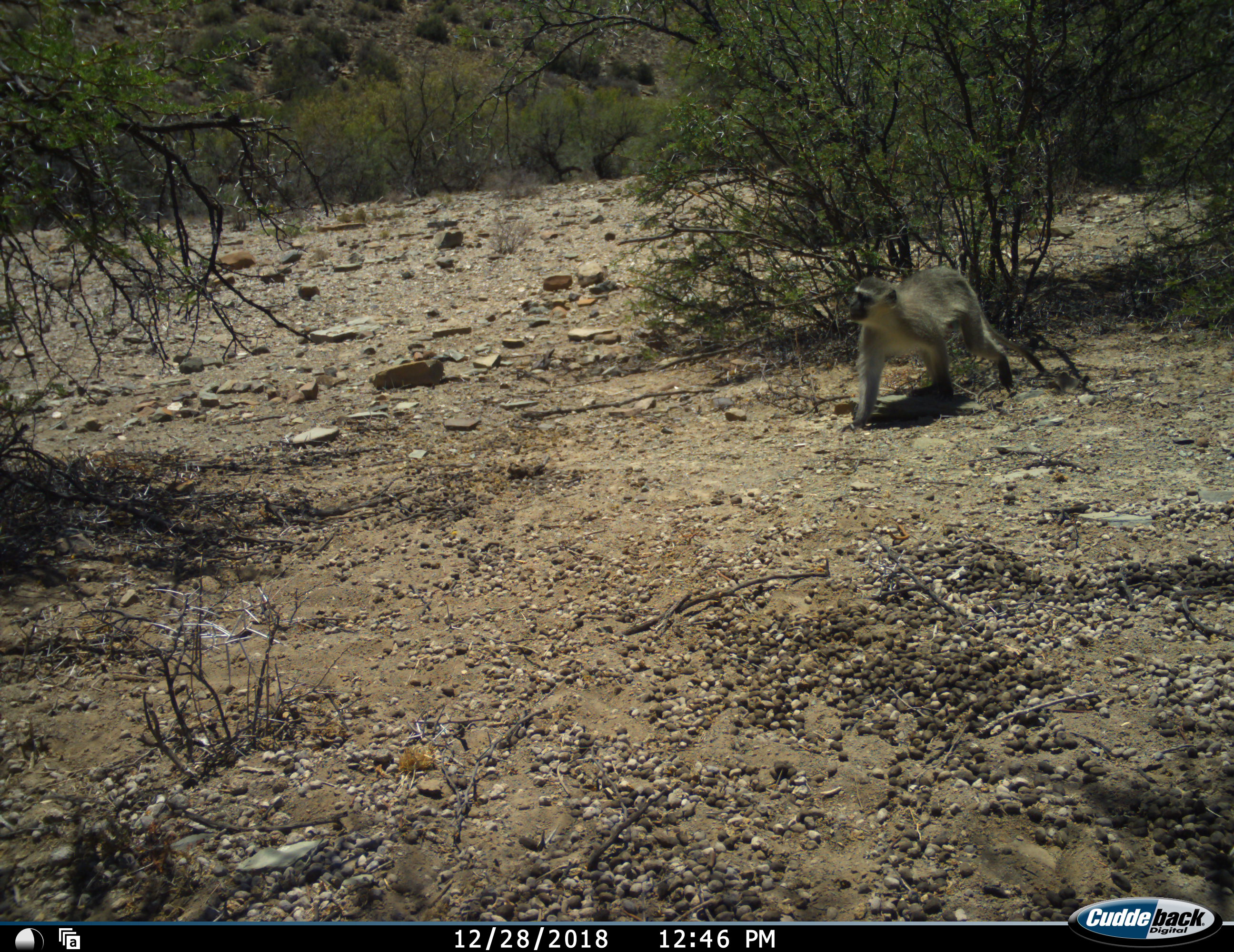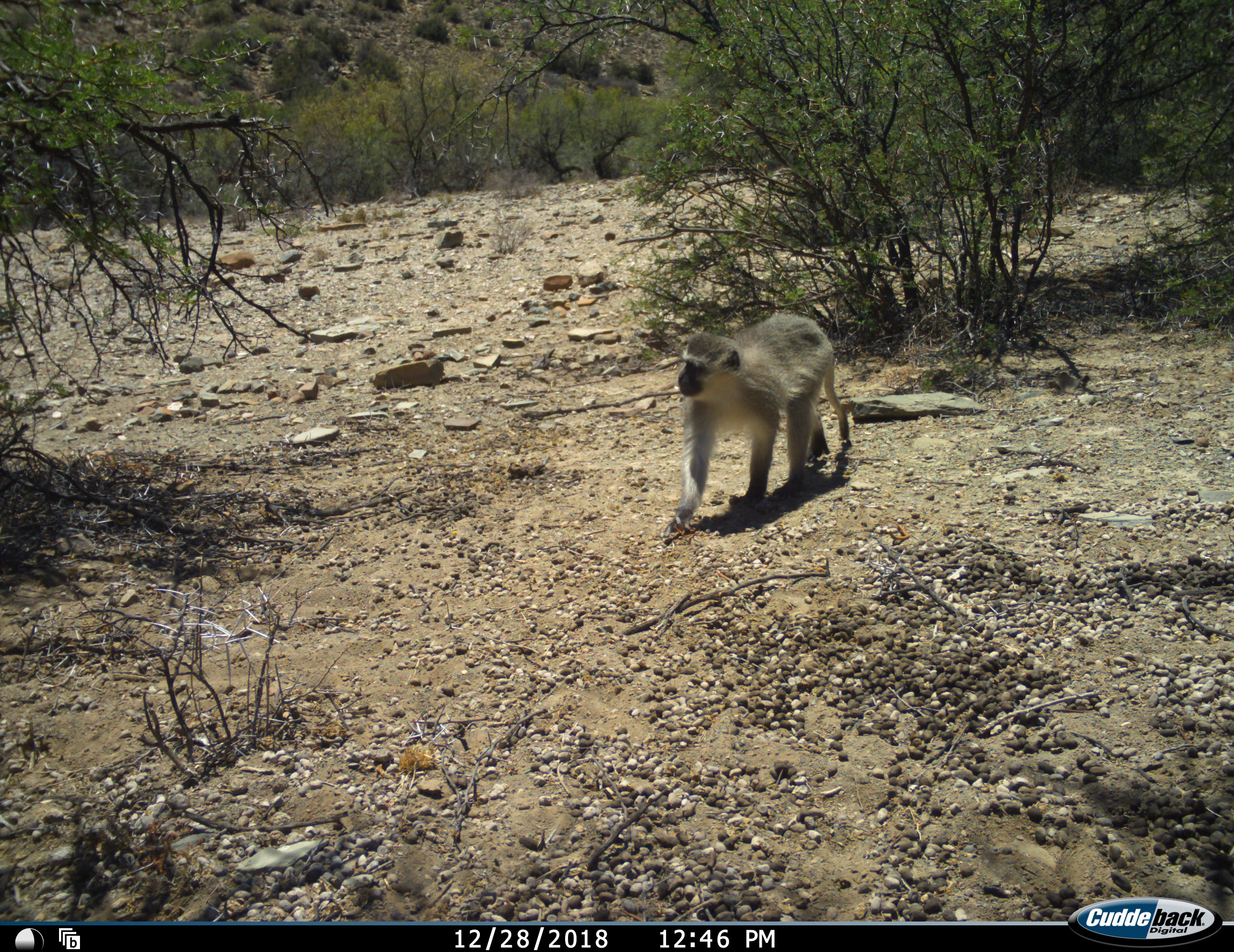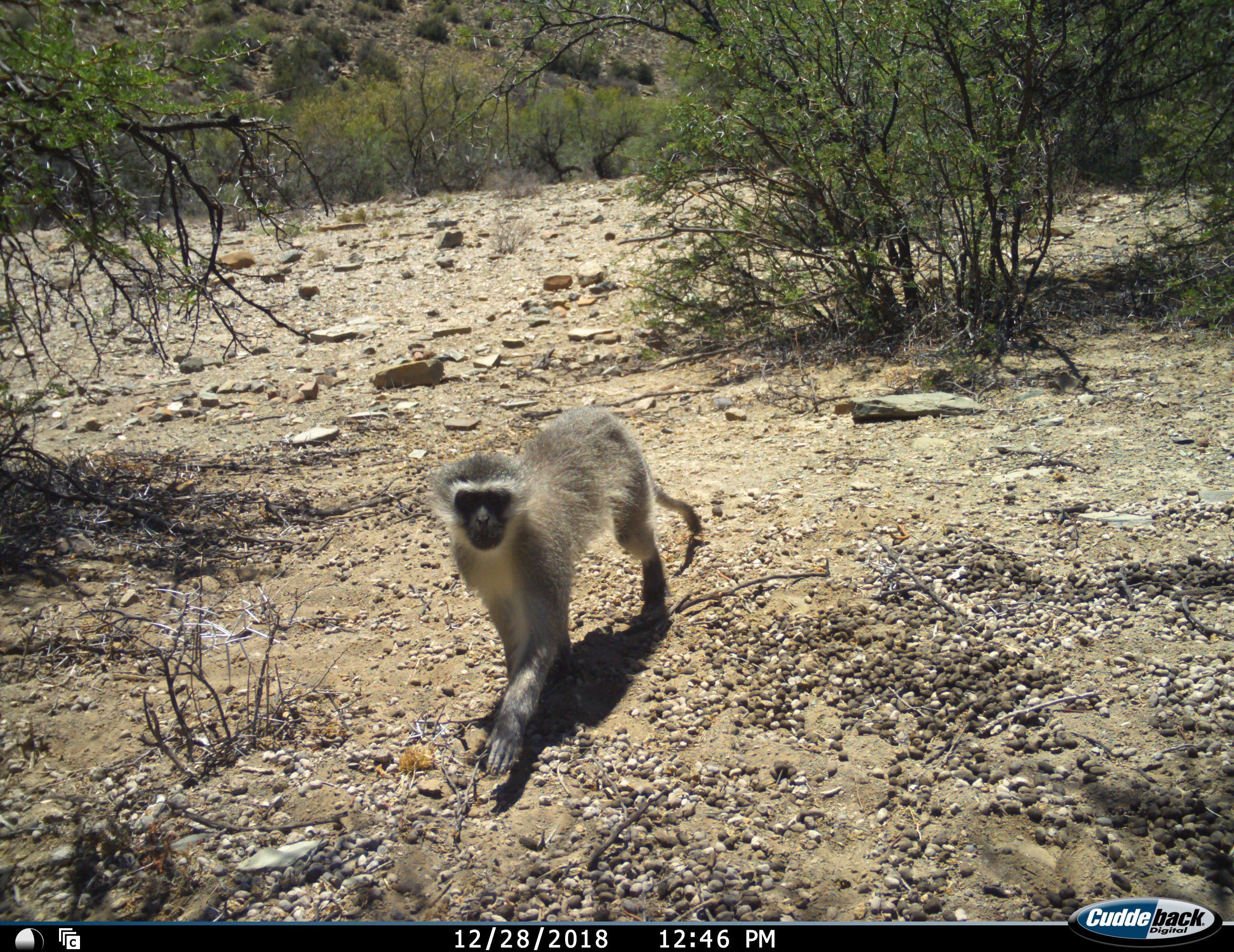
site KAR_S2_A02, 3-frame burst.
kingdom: Animalia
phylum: Chordata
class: Mammalia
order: Primates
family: Cercopithecidae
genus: Chlorocebus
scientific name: Chlorocebus pygerythrus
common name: vervet monkey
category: monkeyvervet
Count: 1.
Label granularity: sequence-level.